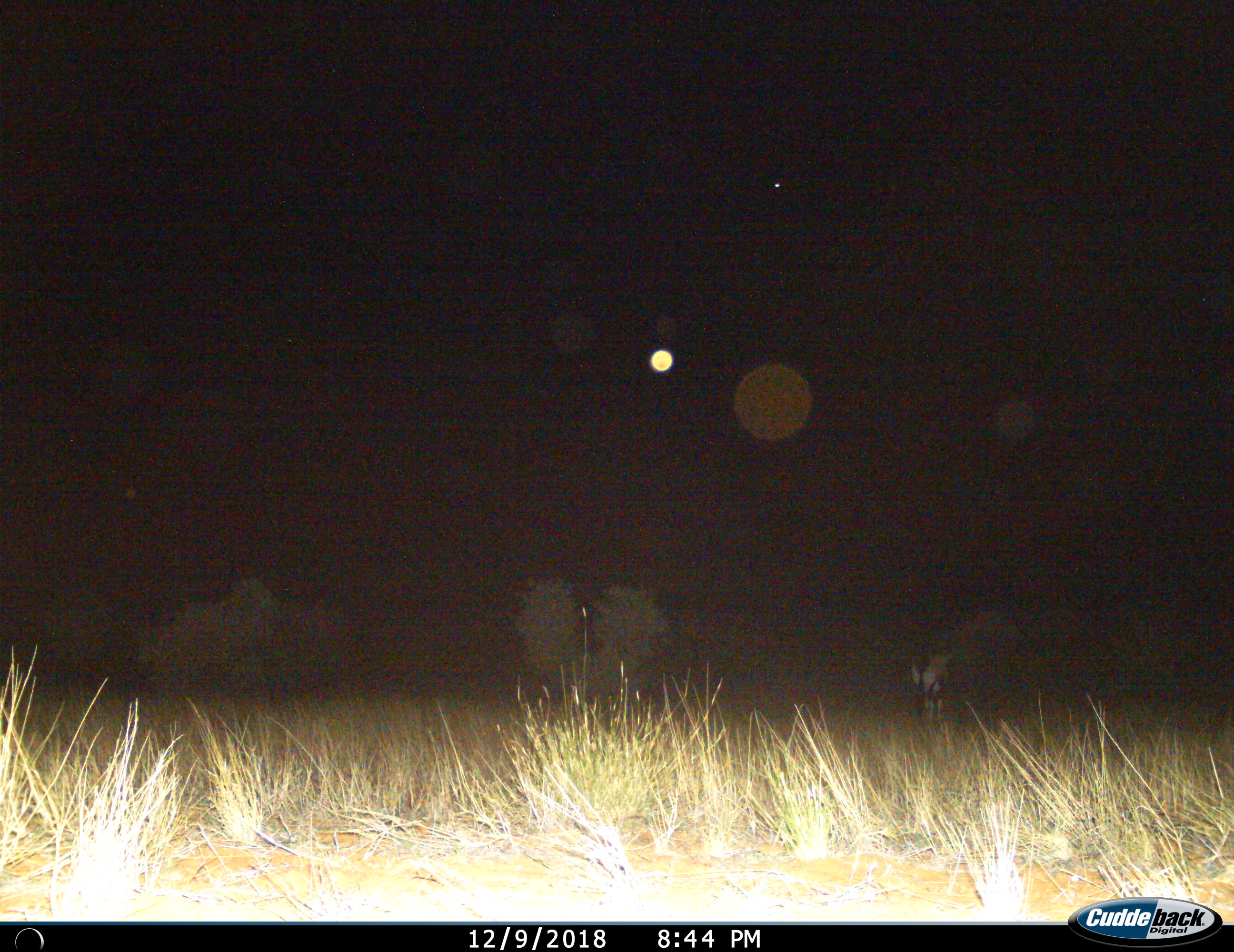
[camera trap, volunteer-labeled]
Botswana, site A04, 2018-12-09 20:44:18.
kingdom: Animalia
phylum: Chordata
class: Mammalia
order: Artiodactyla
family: Bovidae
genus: Oryx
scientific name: Oryx gazella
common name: gemsbok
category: gemsbokoryx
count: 1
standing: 70%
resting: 0%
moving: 10%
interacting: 0%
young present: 0%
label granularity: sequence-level